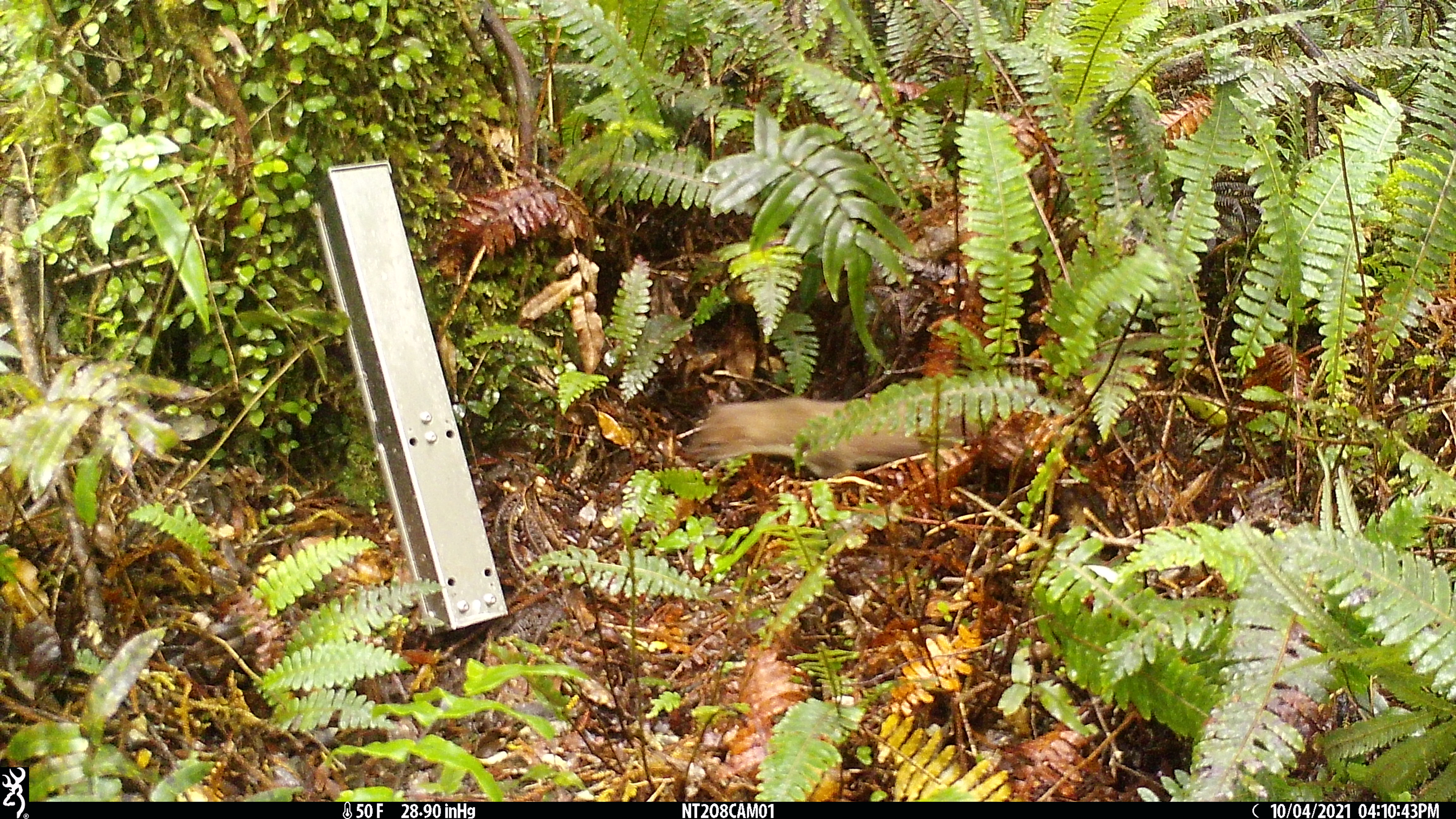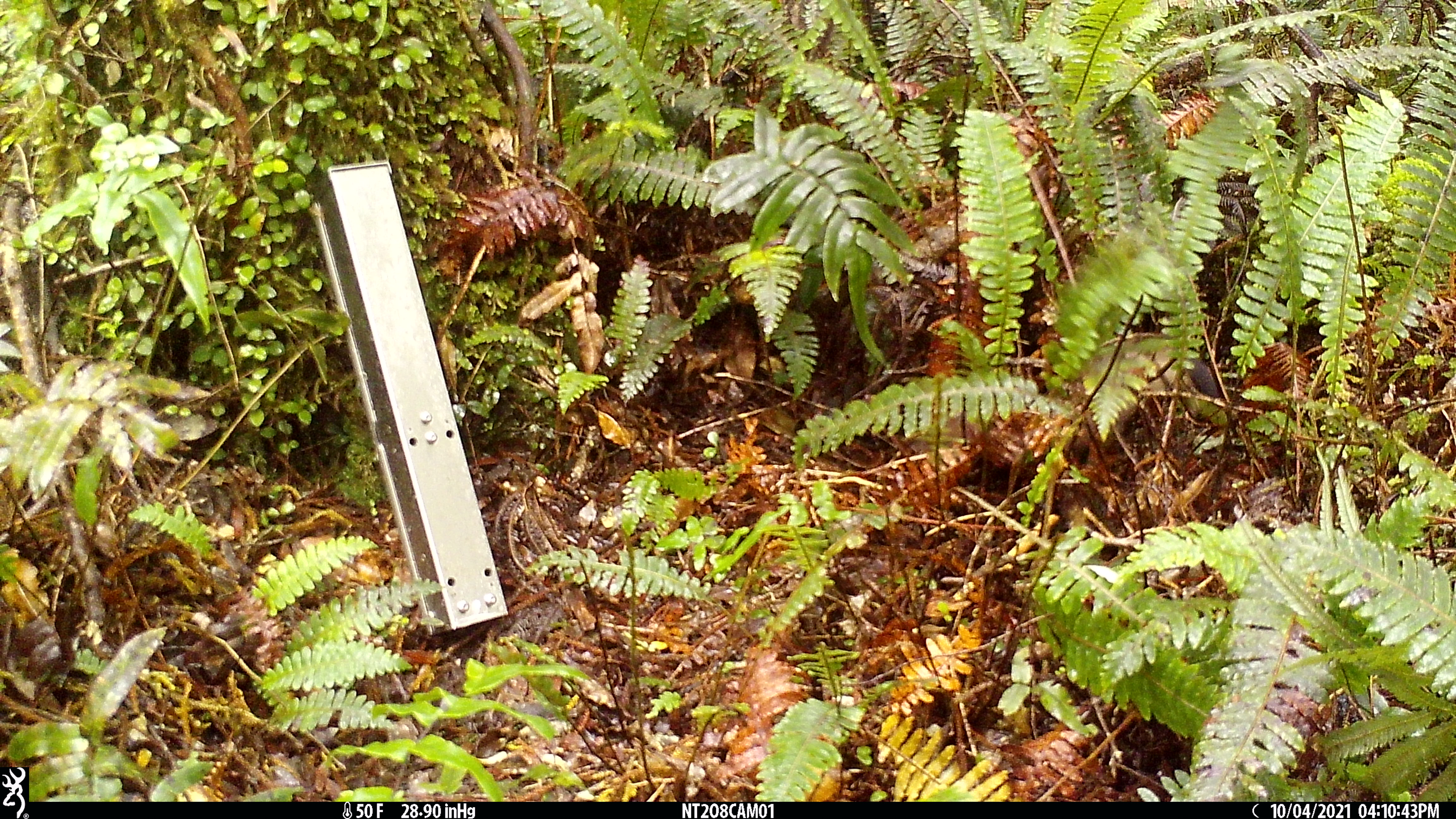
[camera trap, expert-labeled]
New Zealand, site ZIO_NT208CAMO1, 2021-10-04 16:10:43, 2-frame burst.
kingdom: Animalia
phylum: Chordata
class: Mammalia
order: Carnivora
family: Mustelidae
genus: Mustela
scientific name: Mustela erminea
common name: stoat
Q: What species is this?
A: Stoat (Mustela erminea).